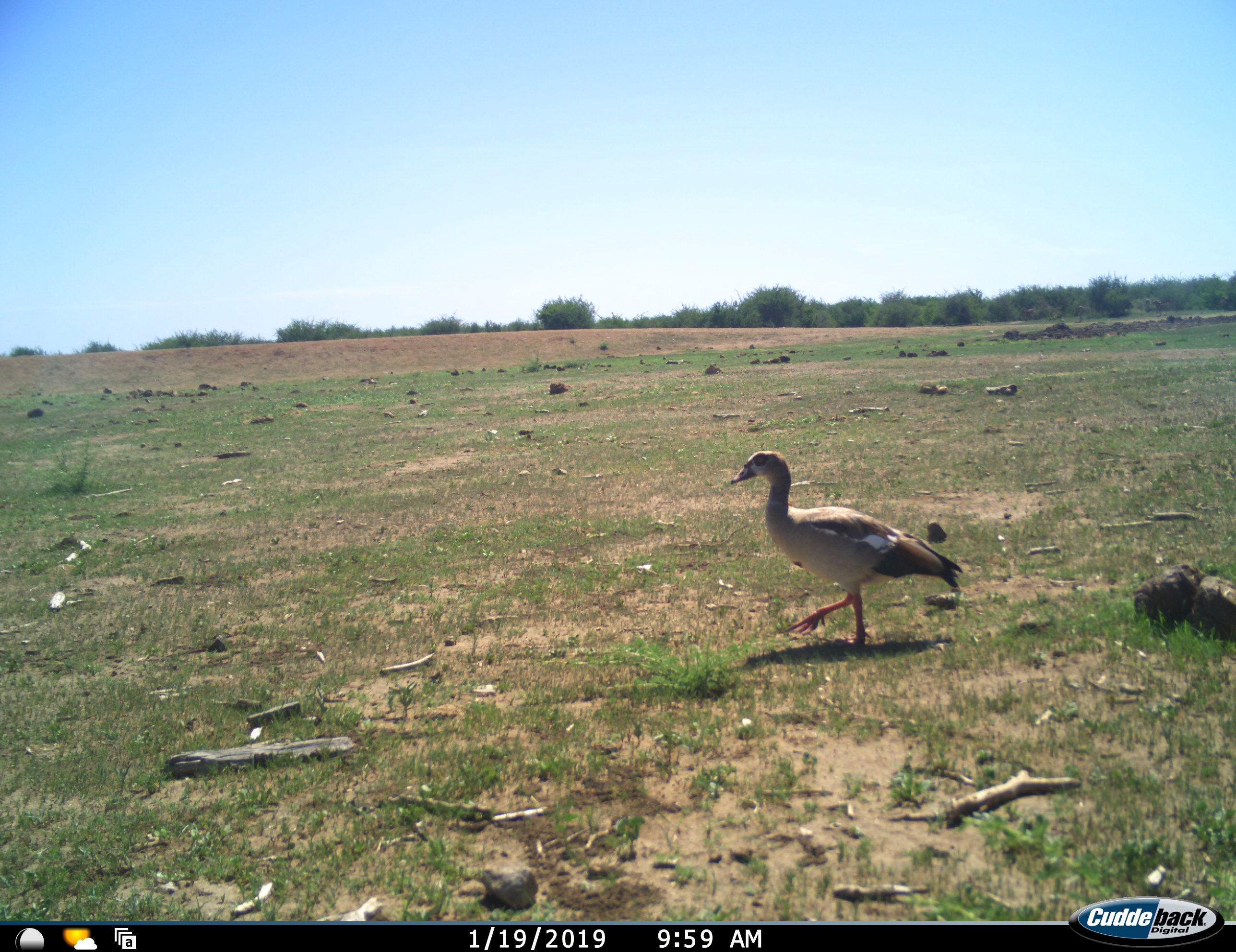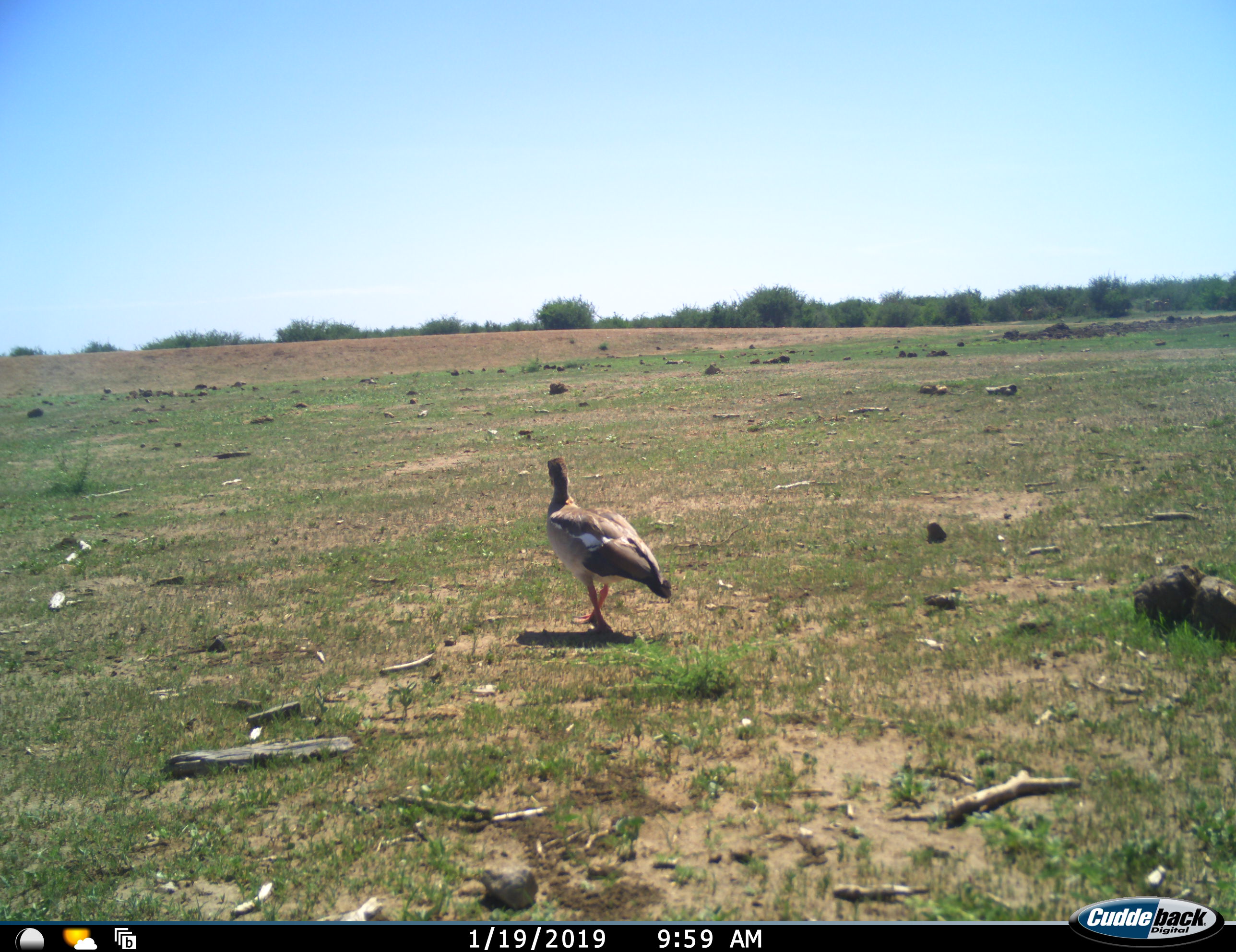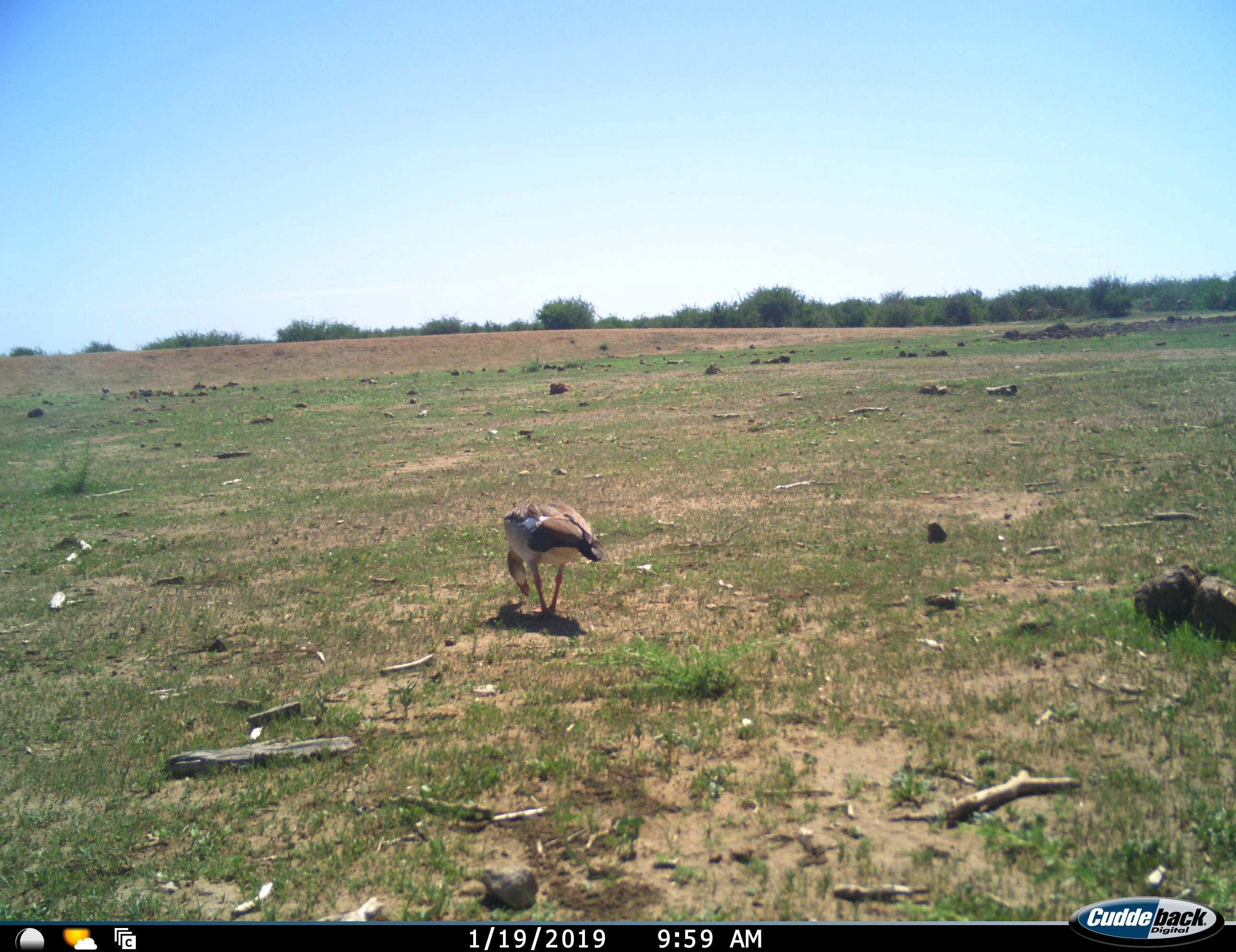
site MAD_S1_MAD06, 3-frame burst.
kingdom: Animalia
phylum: Chordata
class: Aves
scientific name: Aves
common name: bird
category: birdother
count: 1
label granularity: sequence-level